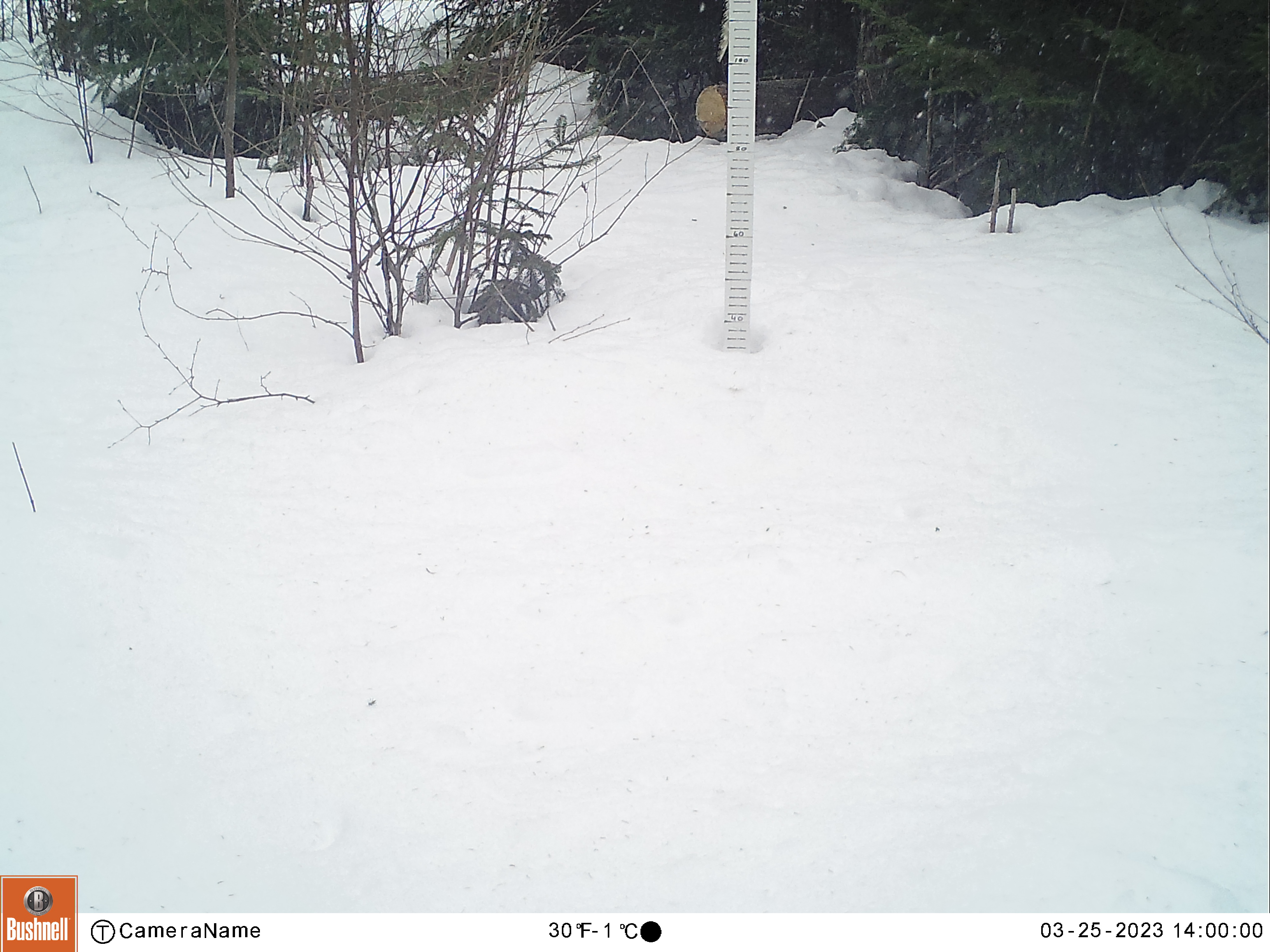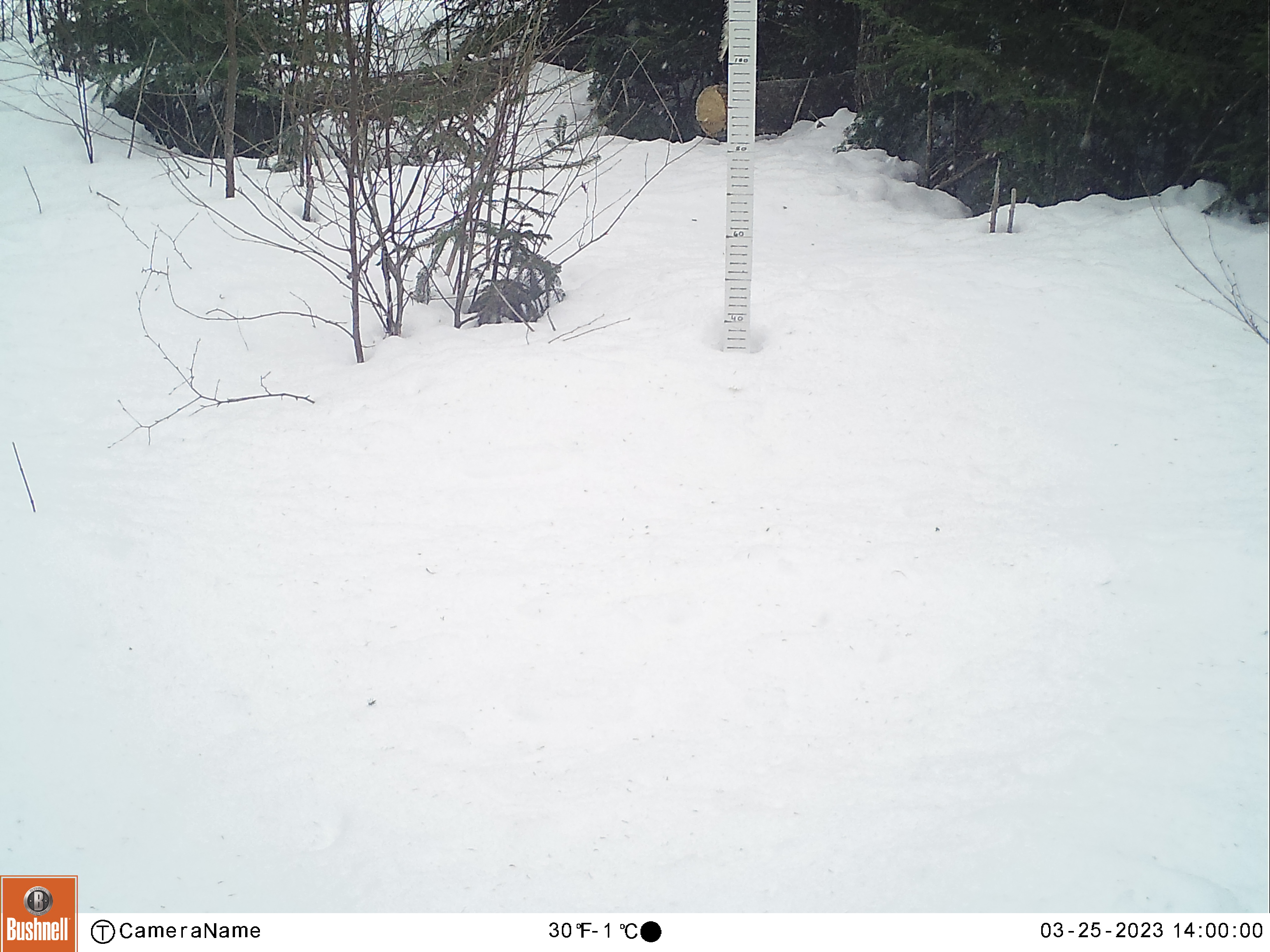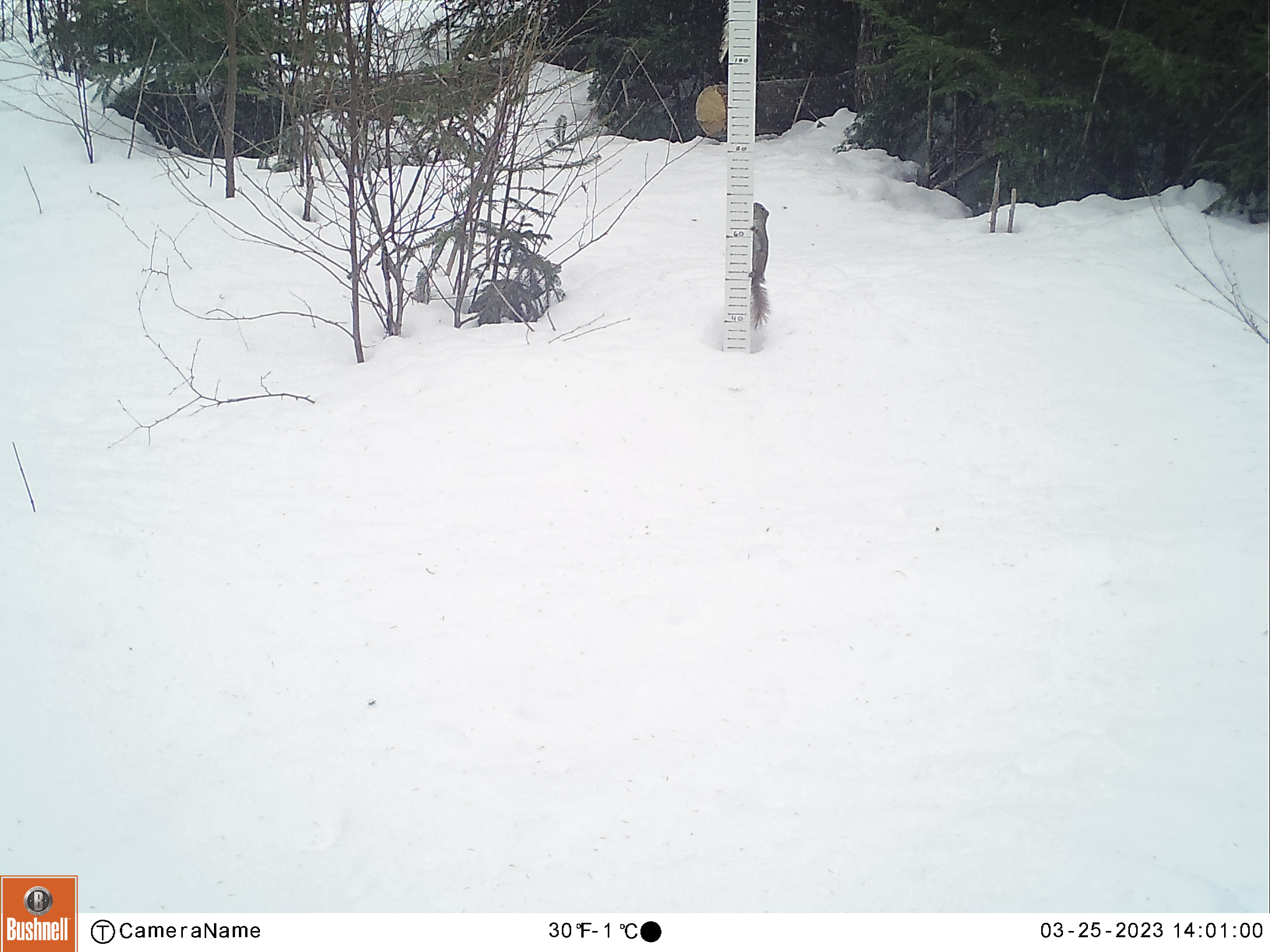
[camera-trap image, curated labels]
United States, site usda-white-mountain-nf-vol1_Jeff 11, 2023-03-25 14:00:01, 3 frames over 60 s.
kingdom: Animalia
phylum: Chordata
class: Mammalia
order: Rodentia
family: Sciuridae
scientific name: Sciuridae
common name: squirrel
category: squirrel sp.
Squirrel sp. (squirrel) (Sciuridae).